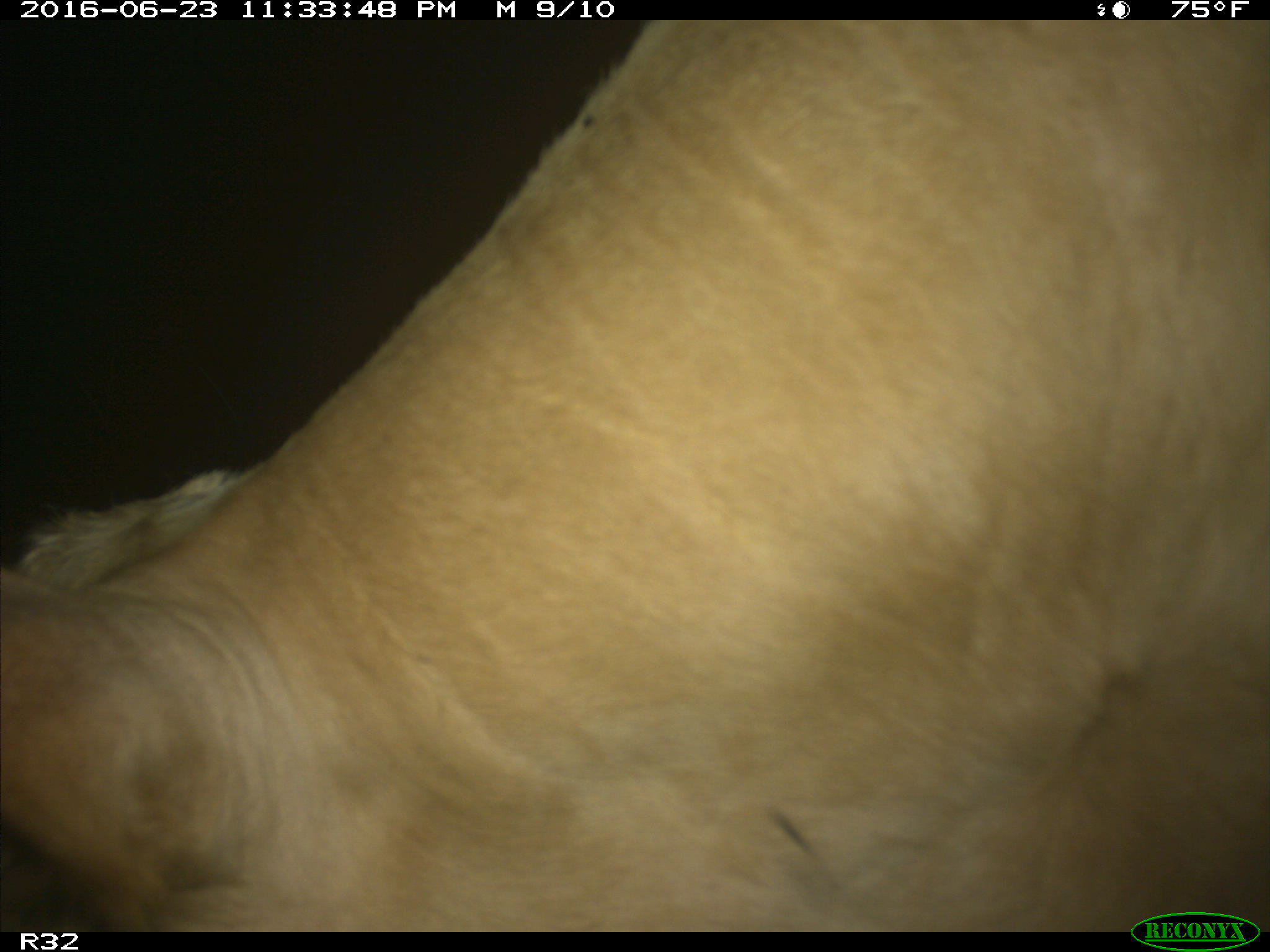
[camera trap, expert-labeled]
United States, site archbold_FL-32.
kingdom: Animalia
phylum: Chordata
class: Mammalia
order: Artiodactyla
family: Bovidae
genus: Bos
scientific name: Bos taurus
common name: domestic cow